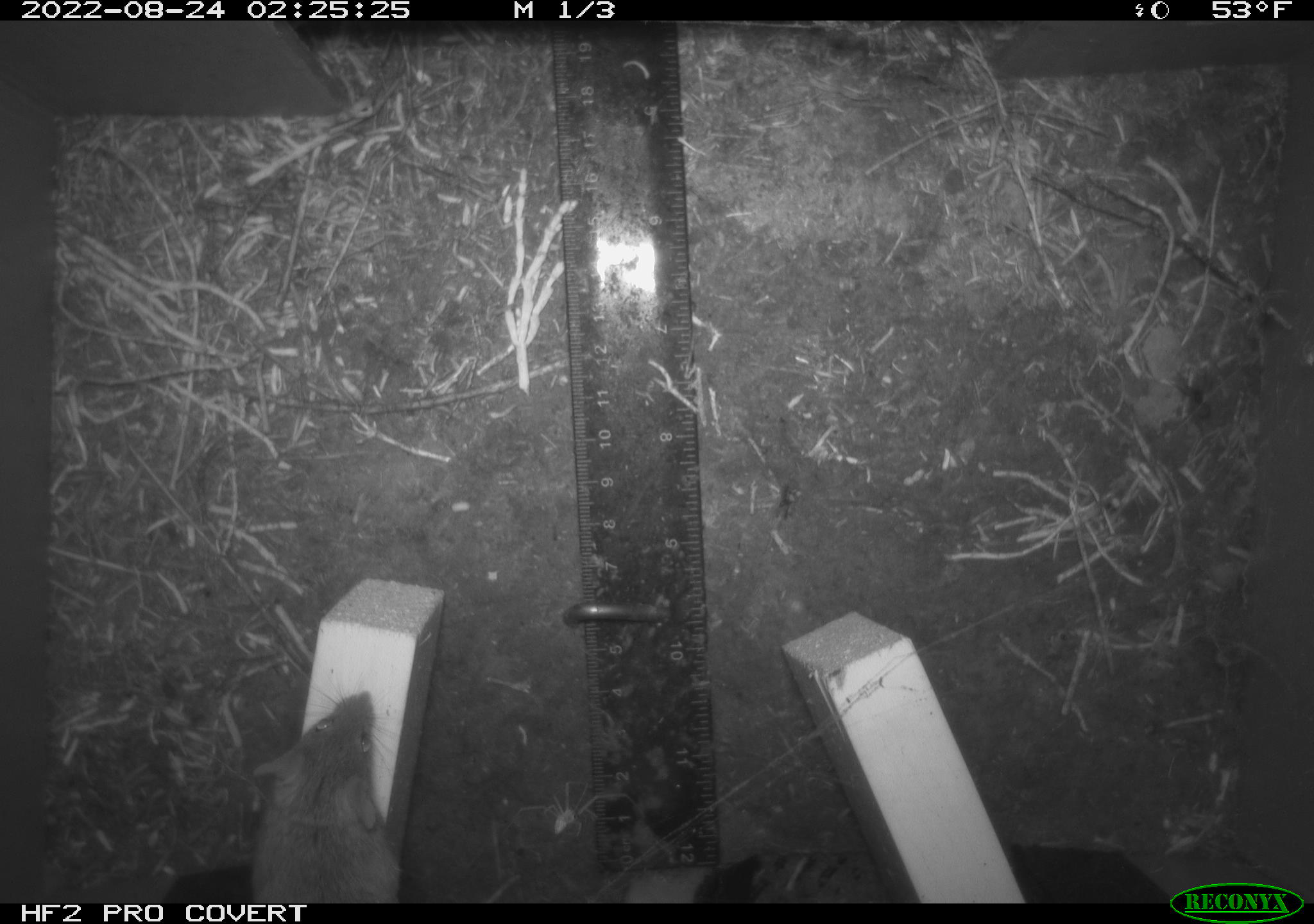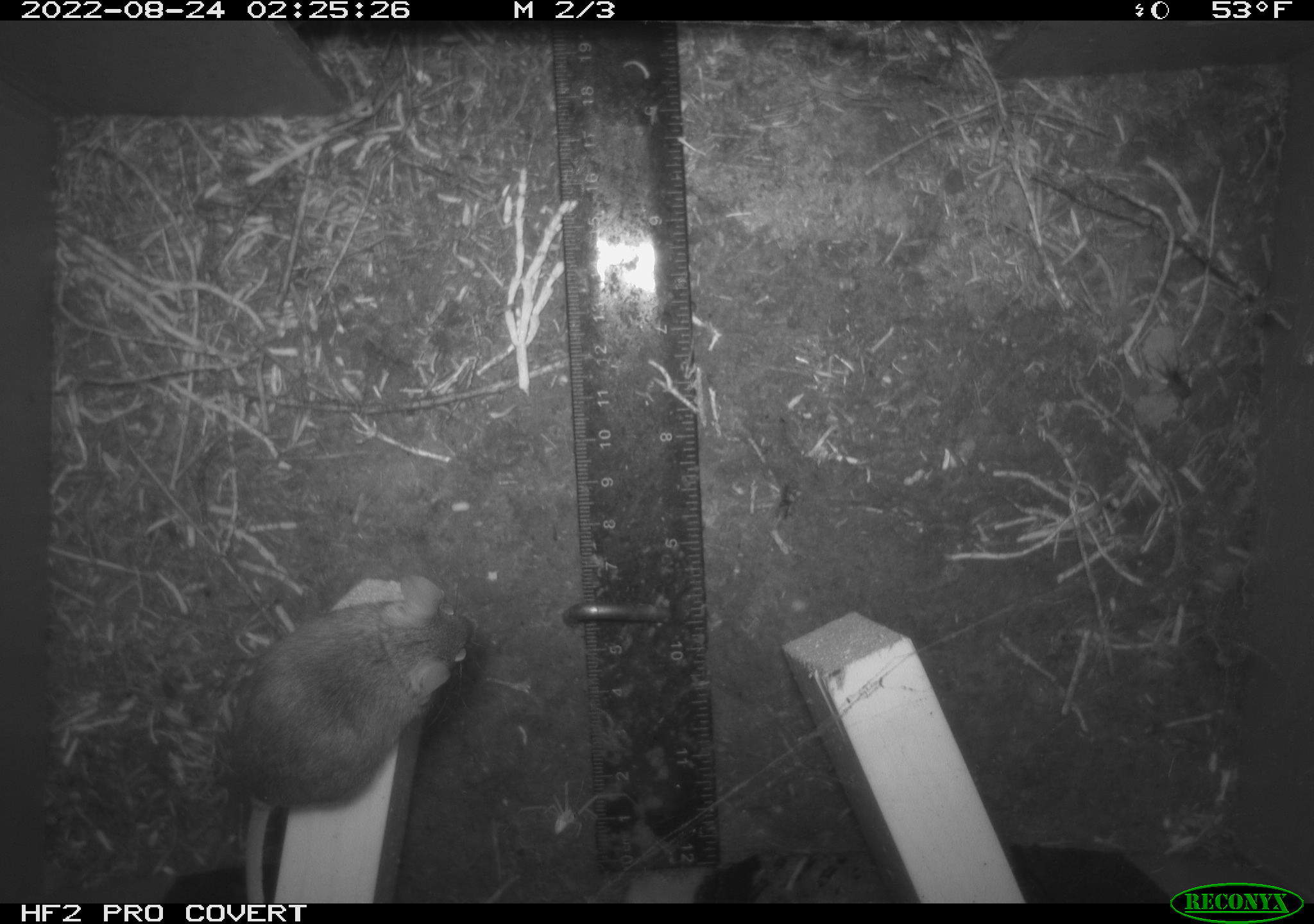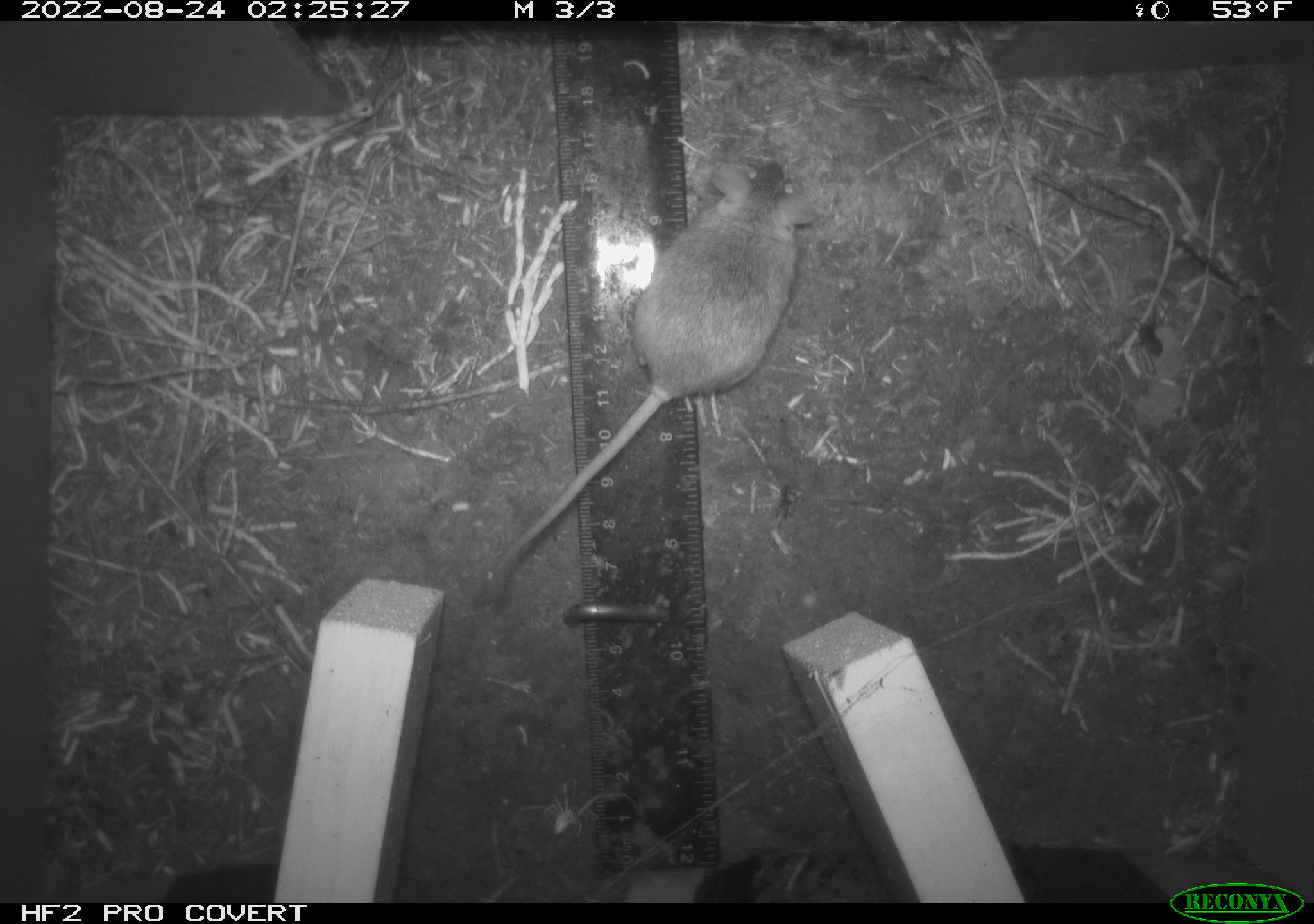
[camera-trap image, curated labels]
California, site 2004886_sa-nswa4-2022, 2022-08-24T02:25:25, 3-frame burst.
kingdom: Animalia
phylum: Chordata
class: Mammalia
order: Rodentia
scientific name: Rodentia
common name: rodent